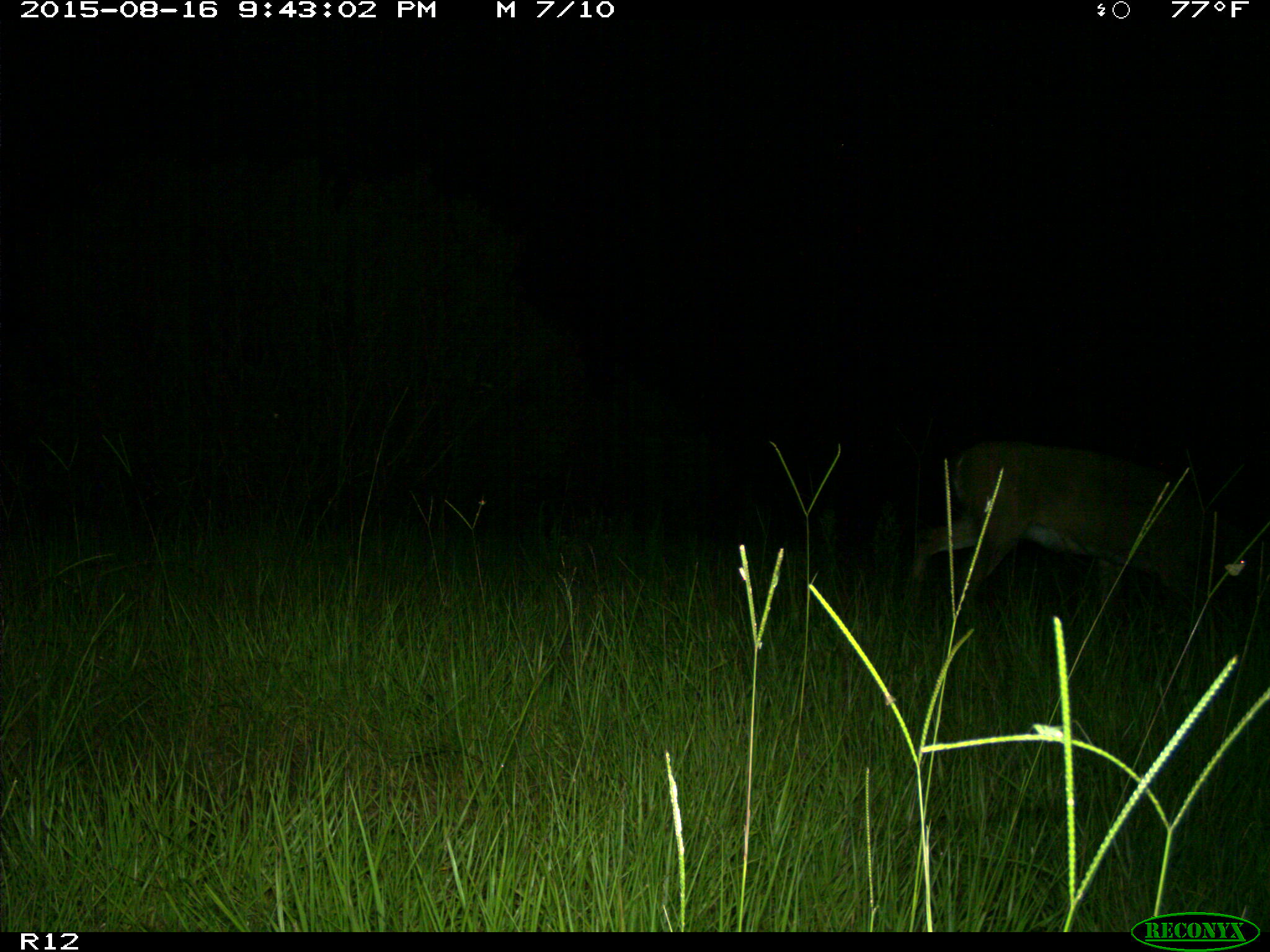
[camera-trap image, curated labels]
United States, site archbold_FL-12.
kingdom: Animalia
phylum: Chordata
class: Mammalia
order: Artiodactyla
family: Cervidae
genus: Odocoileus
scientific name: Odocoileus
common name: deer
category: unidentified deer